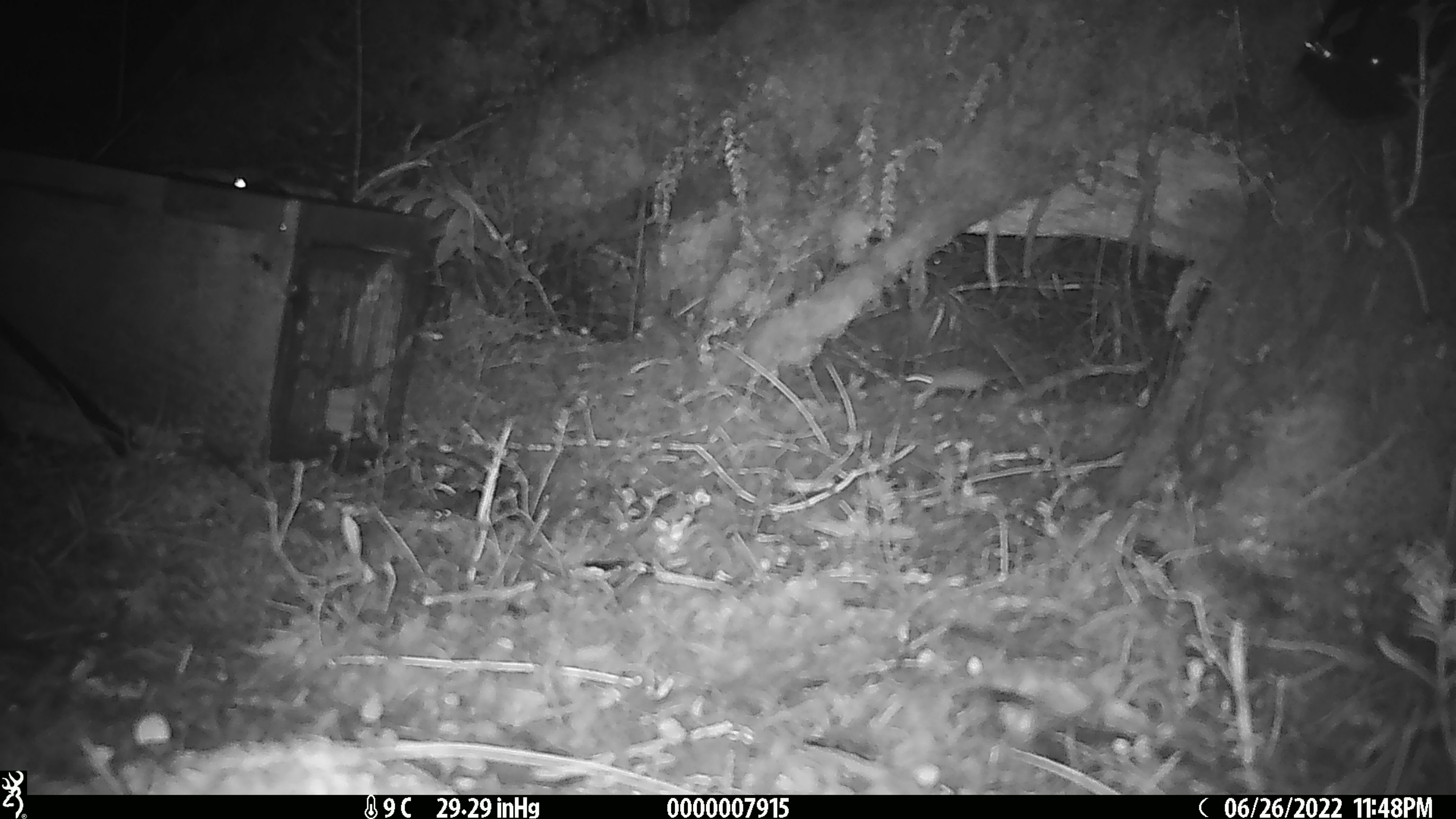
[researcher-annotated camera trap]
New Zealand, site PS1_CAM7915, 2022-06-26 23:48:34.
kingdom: Animalia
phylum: Chordata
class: Mammalia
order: Rodentia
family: Muridae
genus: Mus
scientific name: Mus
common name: mouse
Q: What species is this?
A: Mouse (Mus).